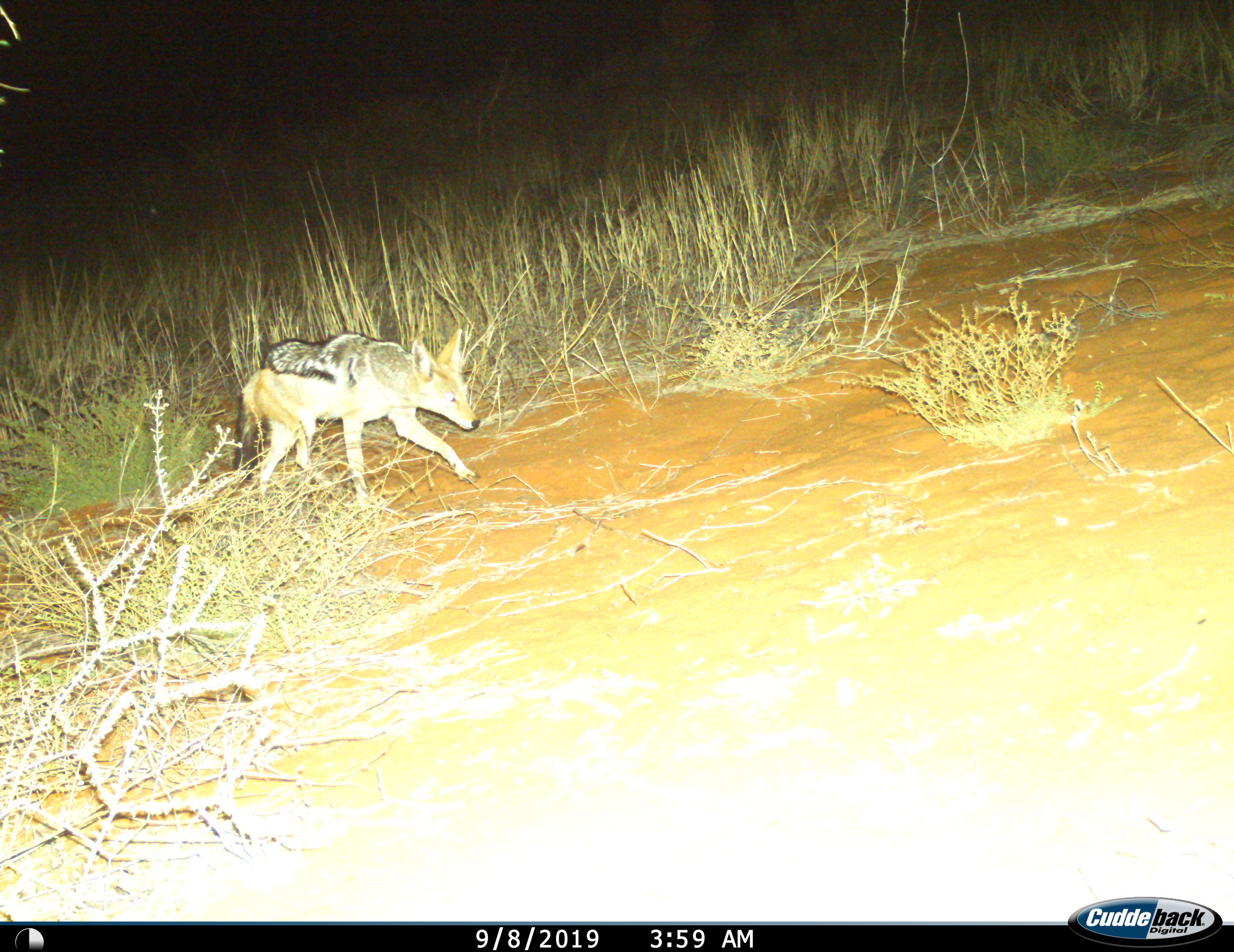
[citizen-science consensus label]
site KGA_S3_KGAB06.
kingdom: Animalia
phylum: Chordata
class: Mammalia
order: Carnivora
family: Canidae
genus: Lupulella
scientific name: Lupulella mesomelas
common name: black-backed jackal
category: jackalblackbacked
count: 1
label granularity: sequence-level